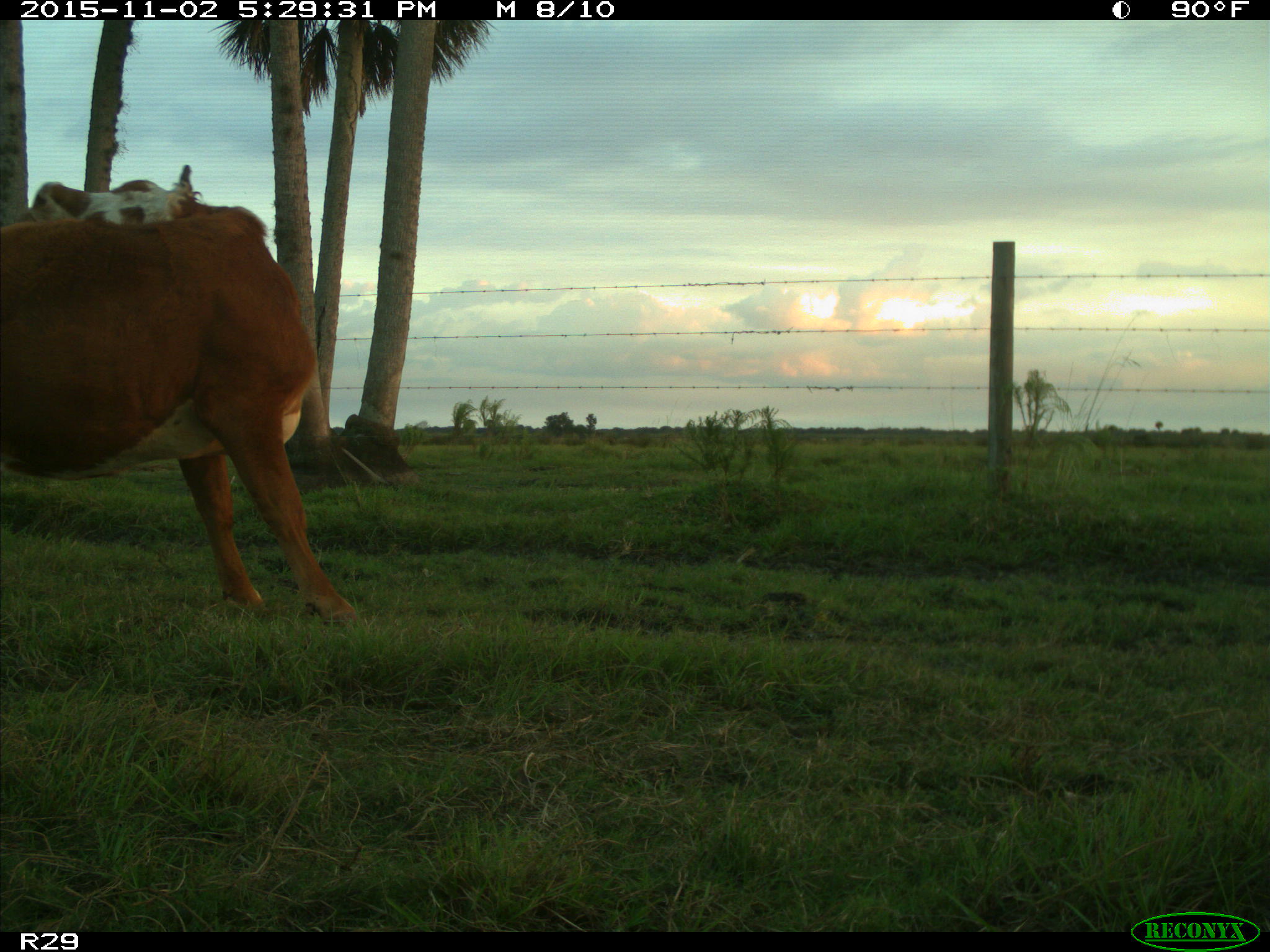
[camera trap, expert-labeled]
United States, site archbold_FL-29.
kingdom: Animalia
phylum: Chordata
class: Mammalia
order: Artiodactyla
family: Bovidae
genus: Bos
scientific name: Bos taurus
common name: domestic cow